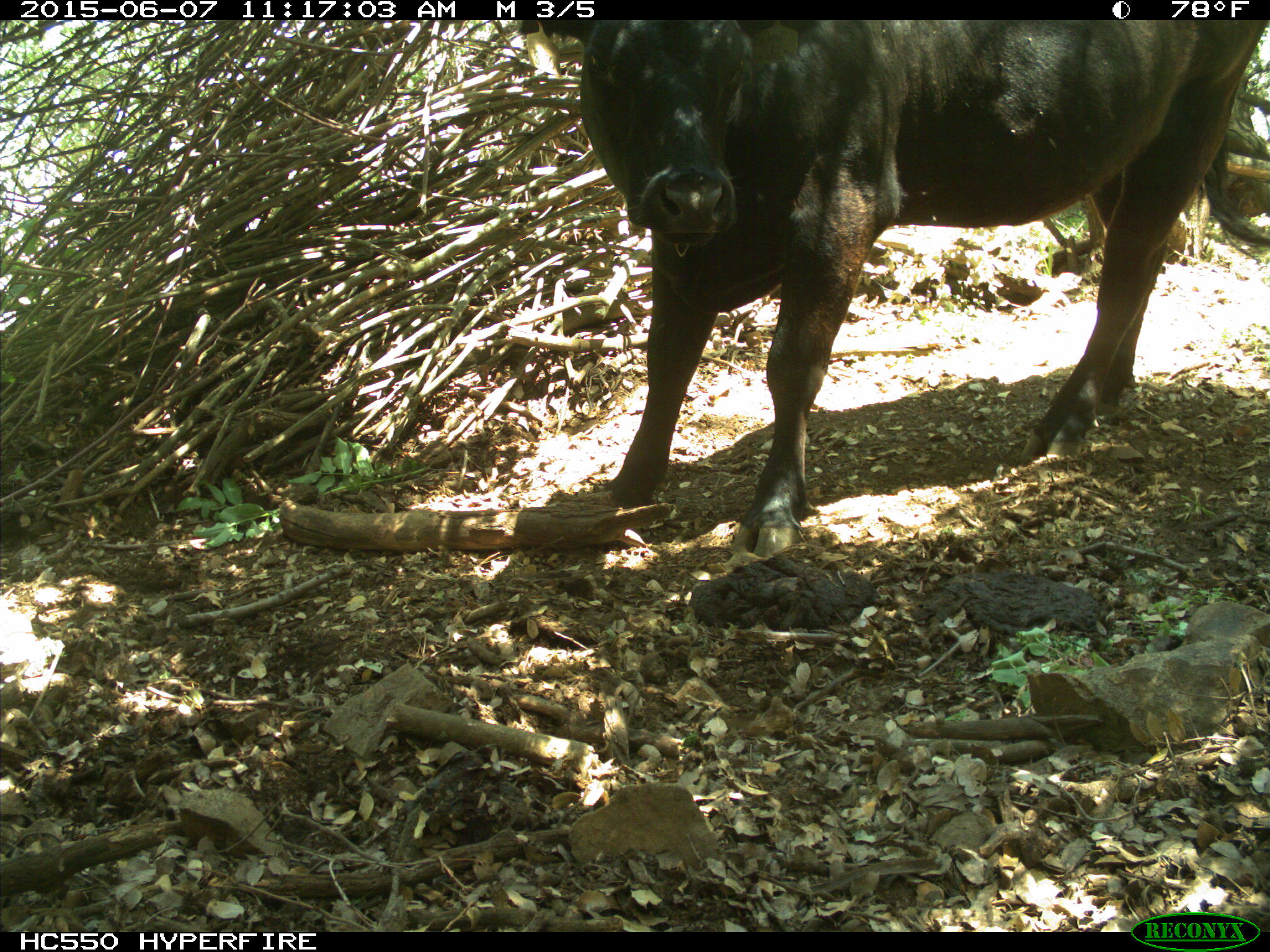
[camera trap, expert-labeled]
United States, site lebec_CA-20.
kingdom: Animalia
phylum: Chordata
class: Mammalia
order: Artiodactyla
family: Bovidae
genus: Bos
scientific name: Bos taurus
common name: domestic cow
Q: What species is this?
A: Bos taurus (domestic cow).